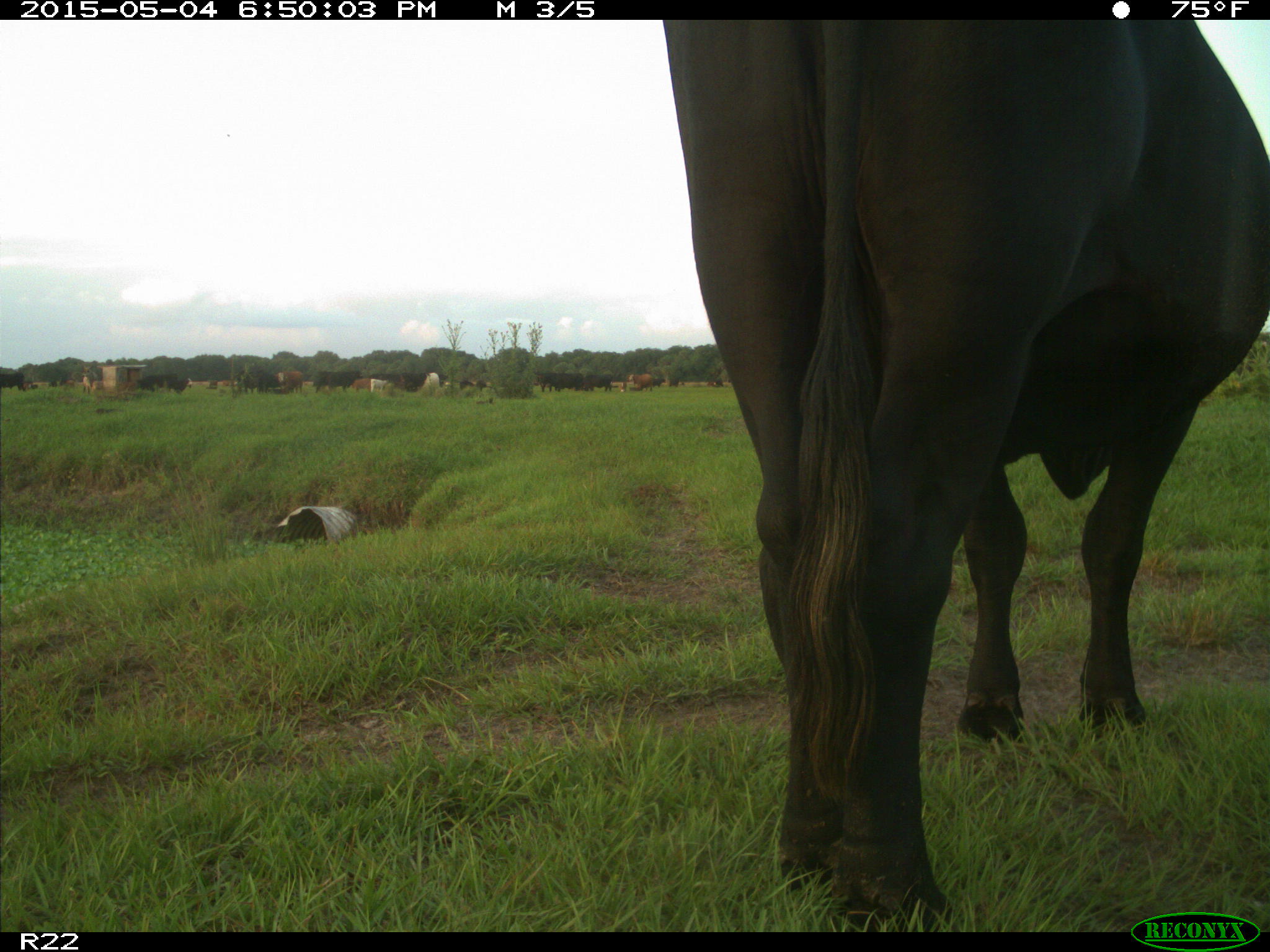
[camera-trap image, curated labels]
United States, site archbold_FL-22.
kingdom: Animalia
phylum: Chordata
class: Mammalia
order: Artiodactyla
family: Bovidae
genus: Bos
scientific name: Bos taurus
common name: domestic cow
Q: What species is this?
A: Bos taurus (domestic cow).